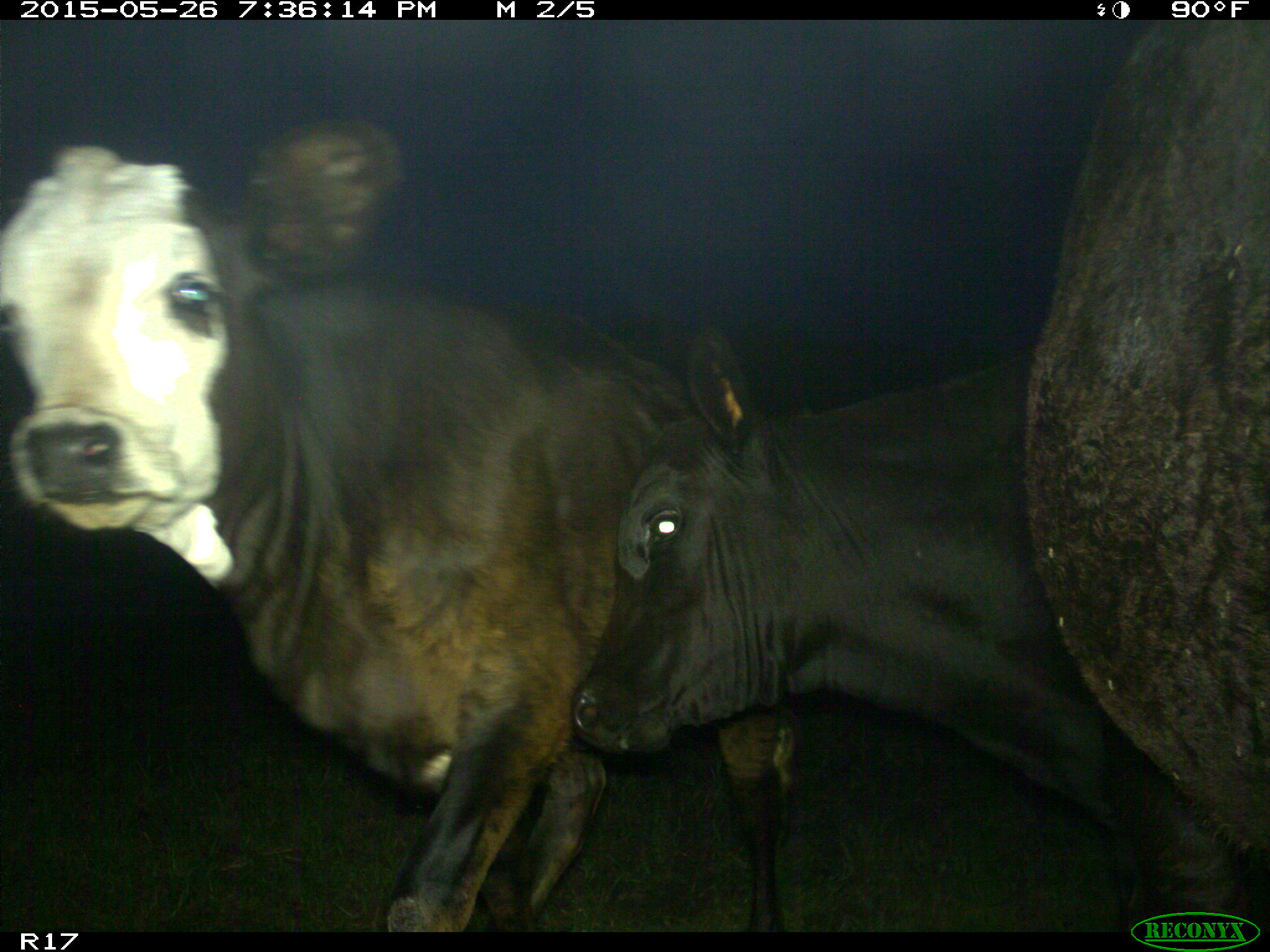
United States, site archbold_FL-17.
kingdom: Animalia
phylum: Chordata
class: Mammalia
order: Artiodactyla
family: Bovidae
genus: Bos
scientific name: Bos taurus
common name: domestic cow